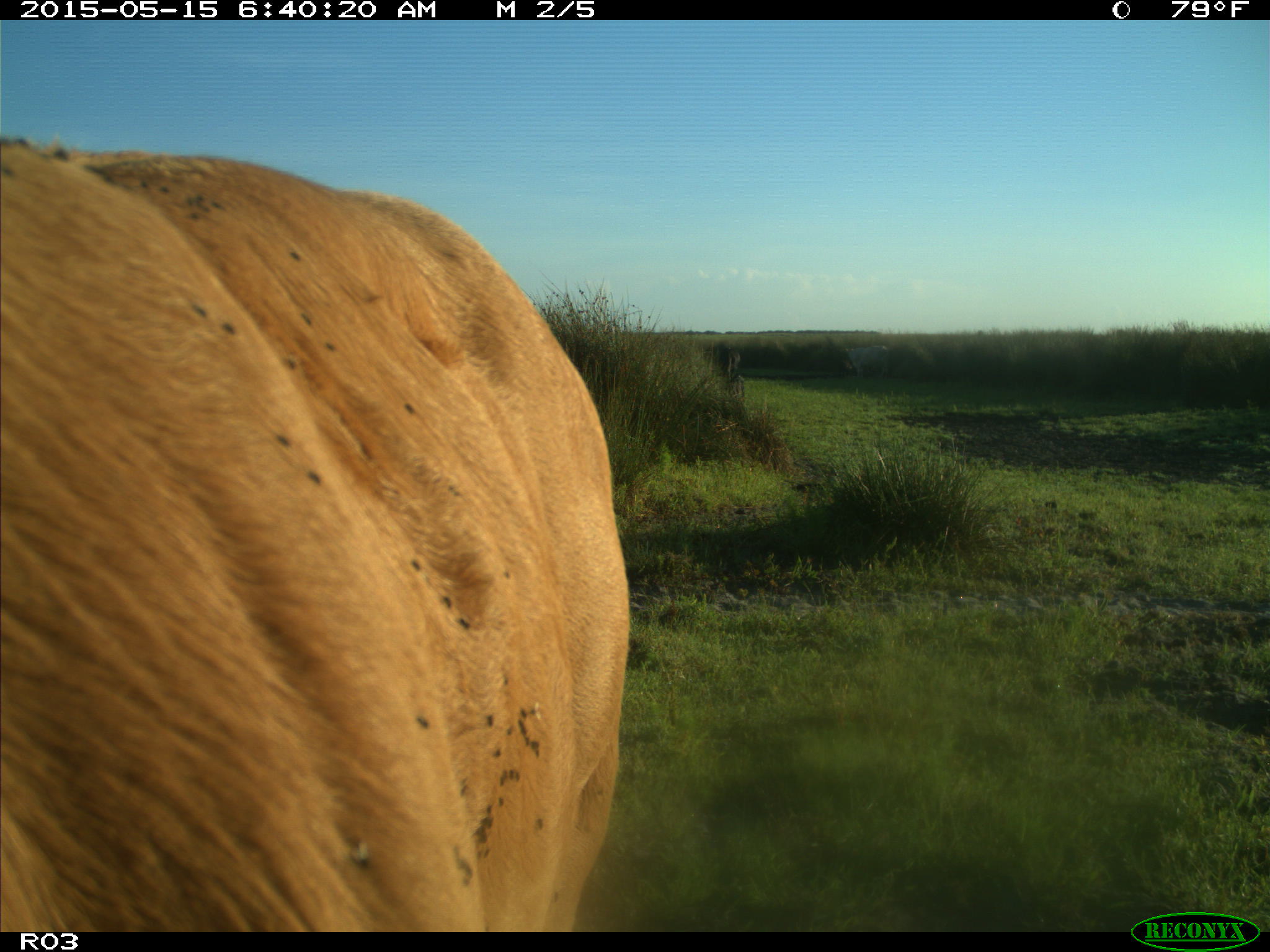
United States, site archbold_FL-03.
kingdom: Animalia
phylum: Chordata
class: Mammalia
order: Artiodactyla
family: Bovidae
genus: Bos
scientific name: Bos taurus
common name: domestic cow